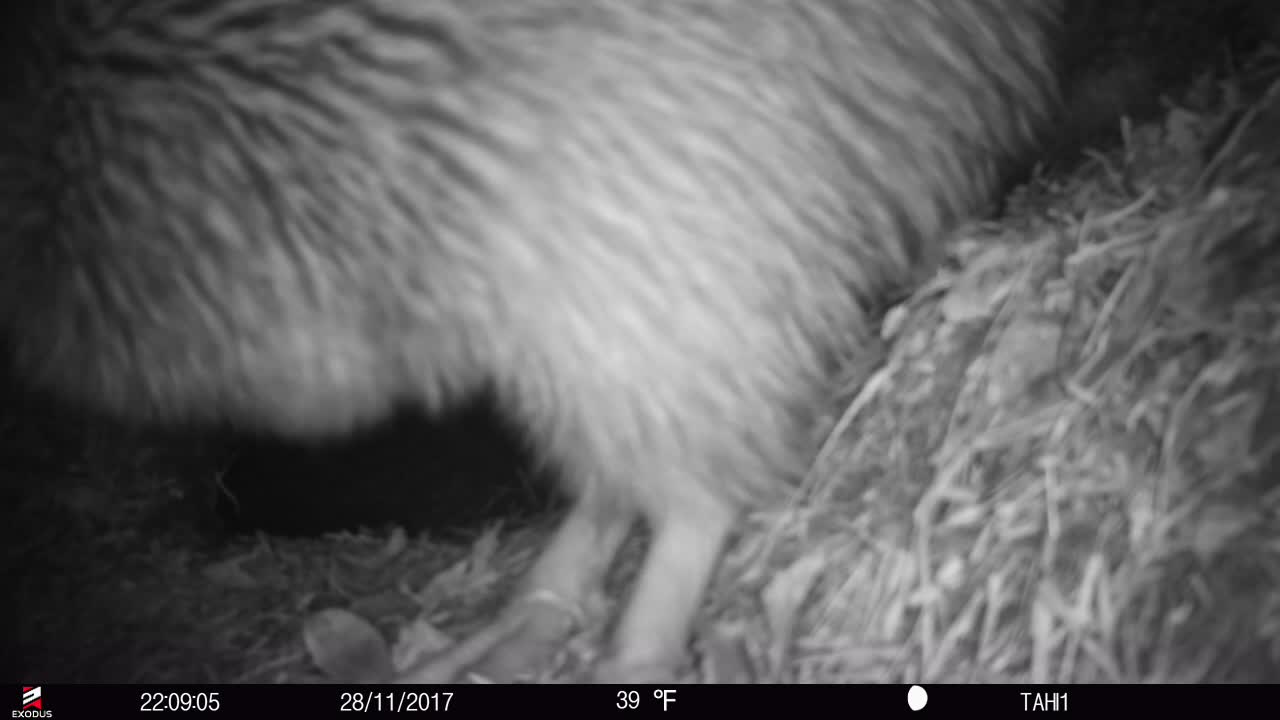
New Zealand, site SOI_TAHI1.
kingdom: Animalia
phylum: Chordata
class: Aves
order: Apterygiformes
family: Apterygidae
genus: Apteryx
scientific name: Apteryx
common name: kiwi